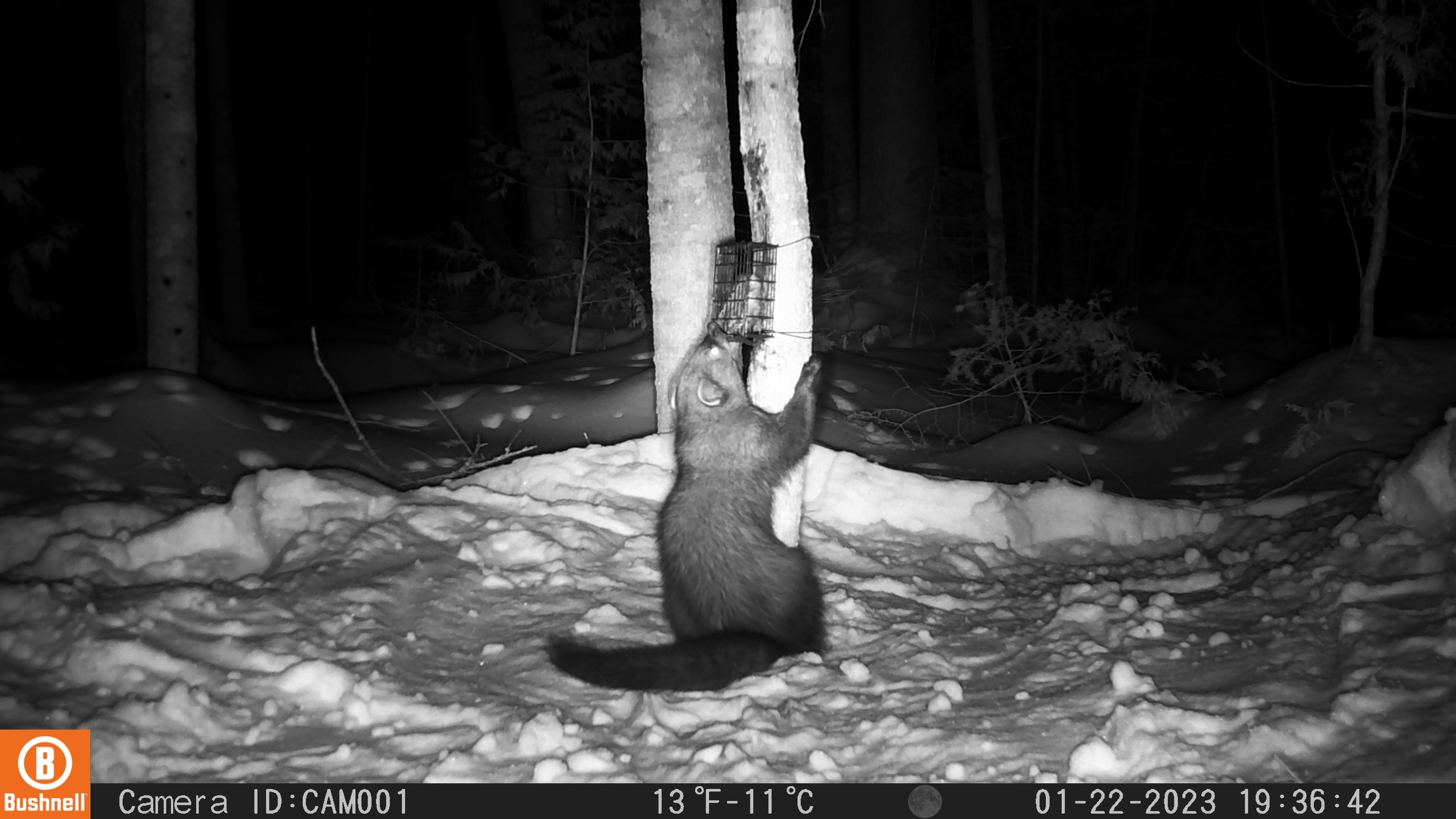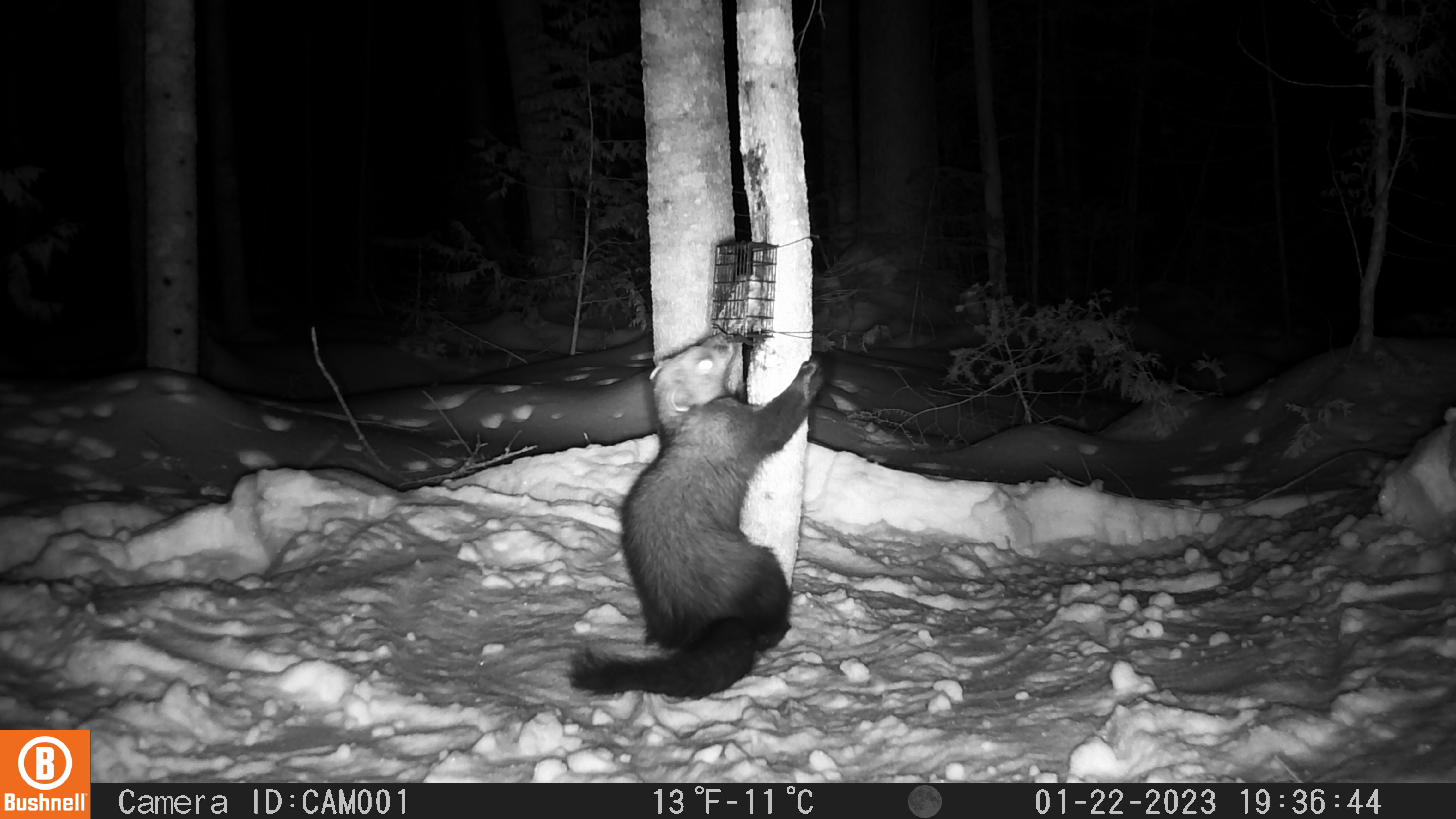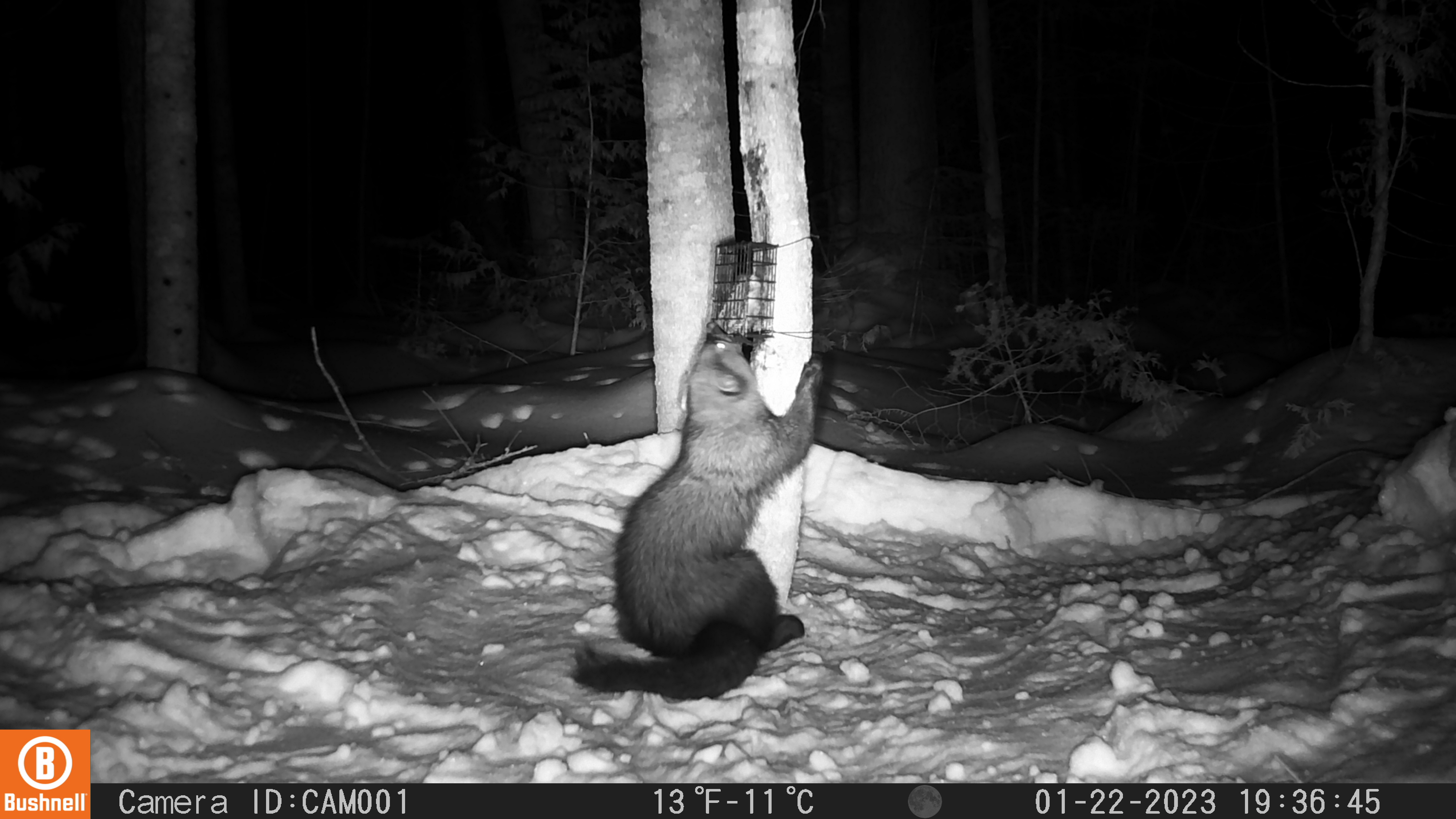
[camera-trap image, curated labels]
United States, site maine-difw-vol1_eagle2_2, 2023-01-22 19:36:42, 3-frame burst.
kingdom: Animalia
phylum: Chordata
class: Mammalia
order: Carnivora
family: Mustelidae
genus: Pekania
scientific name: Pekania pennanti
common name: fisher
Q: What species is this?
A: Fisher (Pekania pennanti).